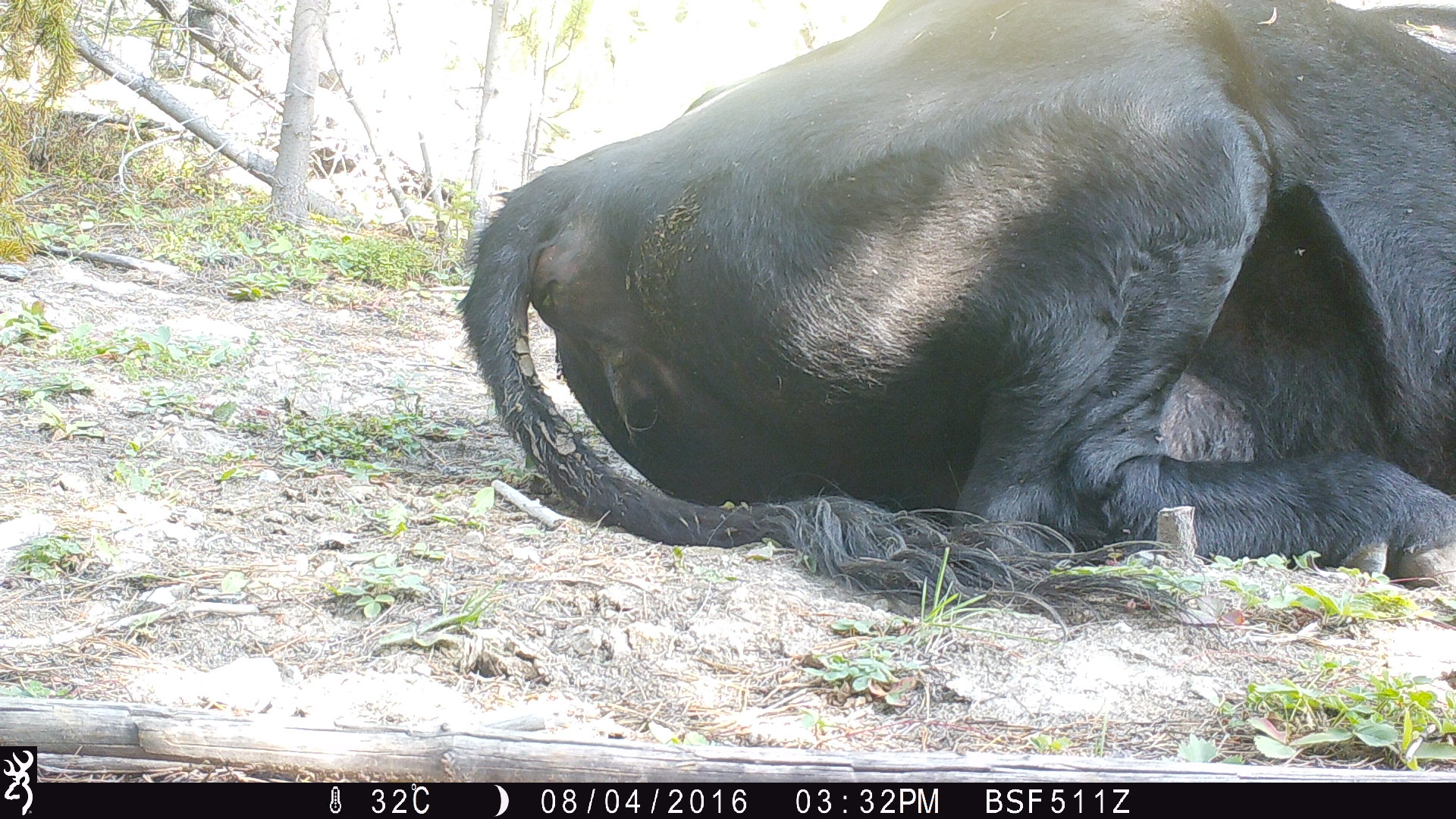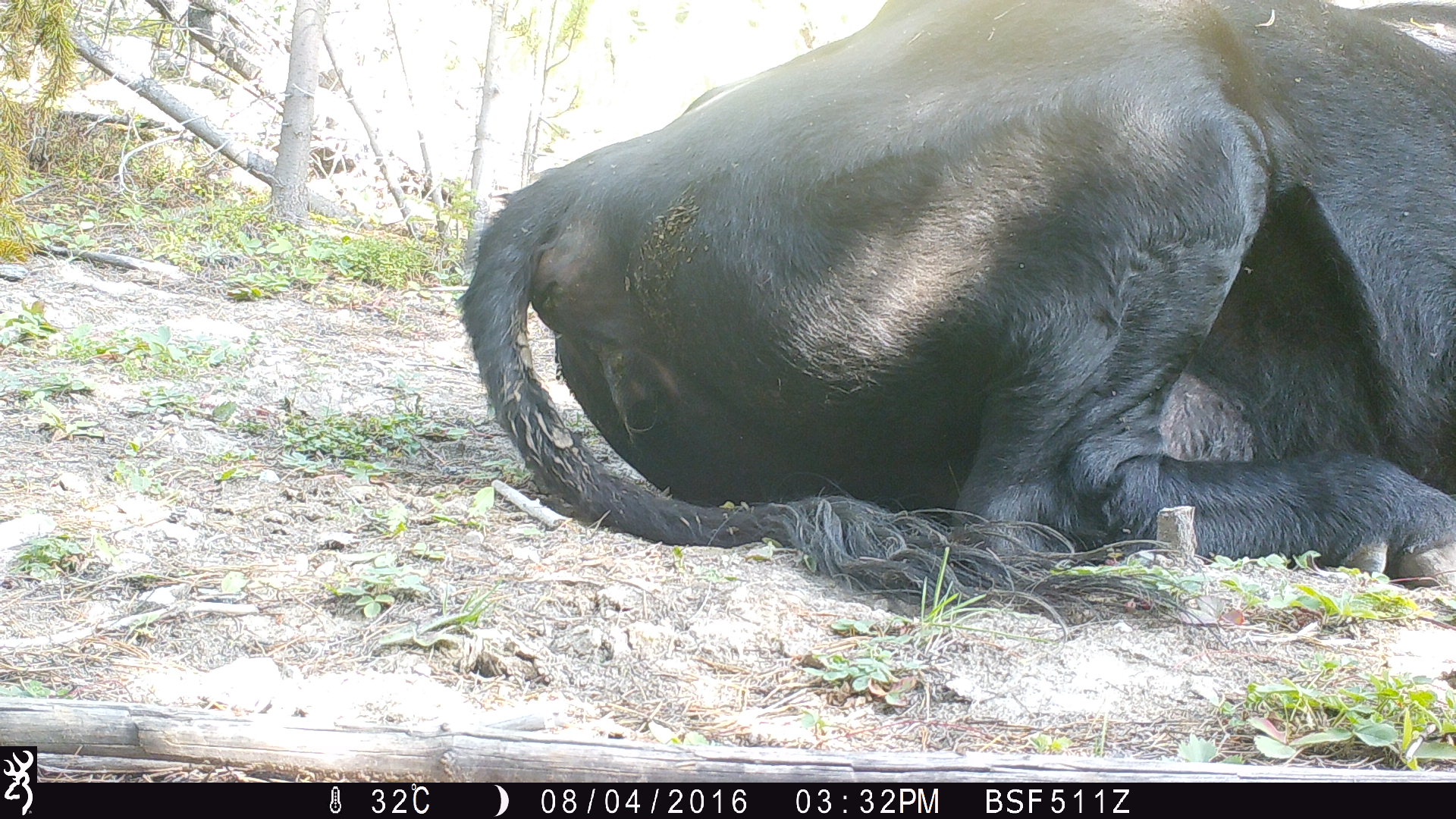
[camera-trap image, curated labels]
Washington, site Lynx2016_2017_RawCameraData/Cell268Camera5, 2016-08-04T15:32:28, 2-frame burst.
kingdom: Animalia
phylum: Chordata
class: Mammalia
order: Artiodactyla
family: Bovidae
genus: Bos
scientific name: Bos taurus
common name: domestic cattle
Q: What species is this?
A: Domestic cattle (Bos taurus).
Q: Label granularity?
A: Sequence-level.